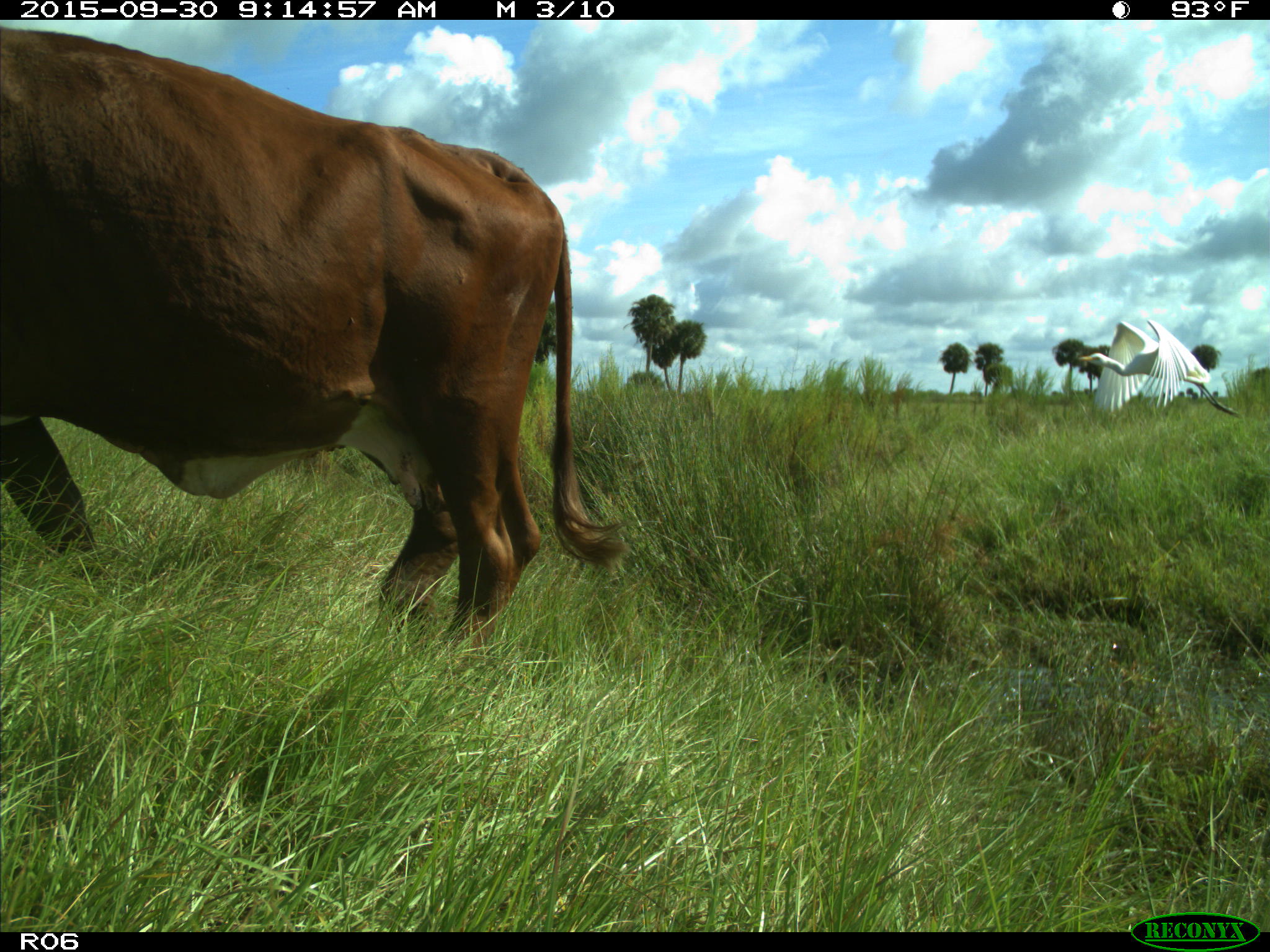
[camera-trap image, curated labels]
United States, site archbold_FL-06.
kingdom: Animalia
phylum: Chordata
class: Mammalia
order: Artiodactyla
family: Bovidae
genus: Bos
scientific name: Bos taurus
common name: domestic cow